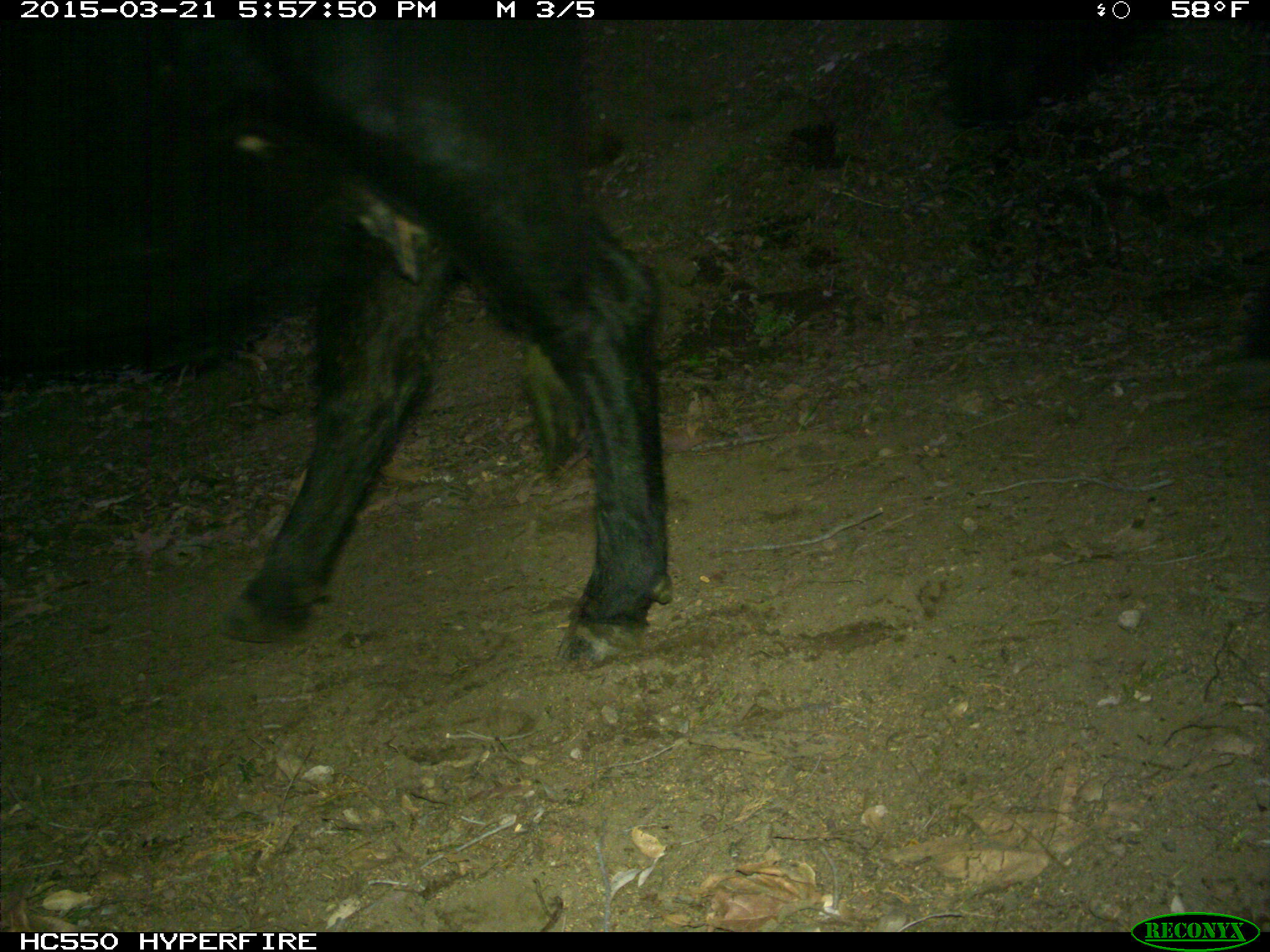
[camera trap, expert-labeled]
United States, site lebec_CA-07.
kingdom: Animalia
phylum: Chordata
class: Mammalia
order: Artiodactyla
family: Bovidae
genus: Bos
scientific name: Bos taurus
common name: domestic cow